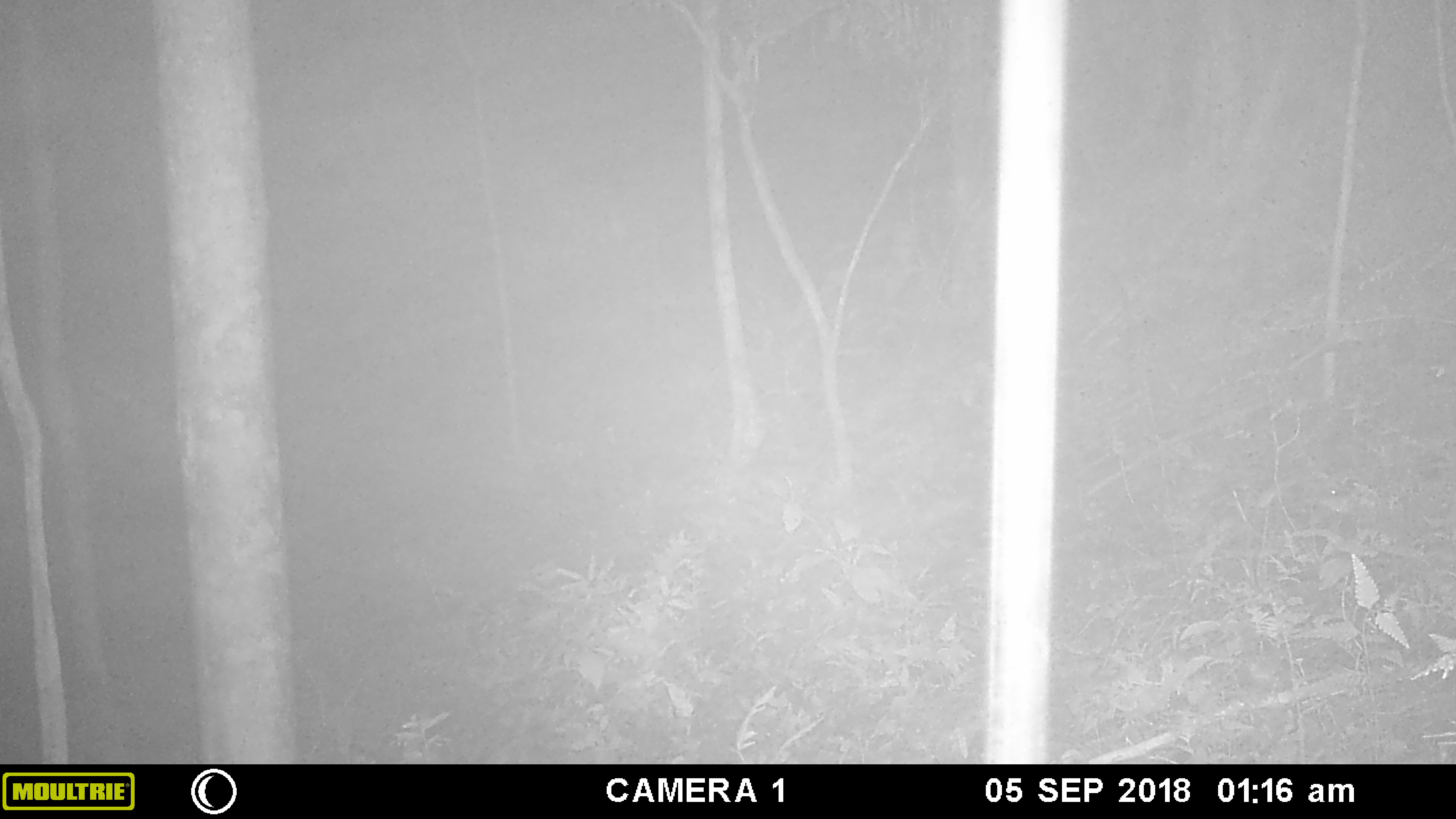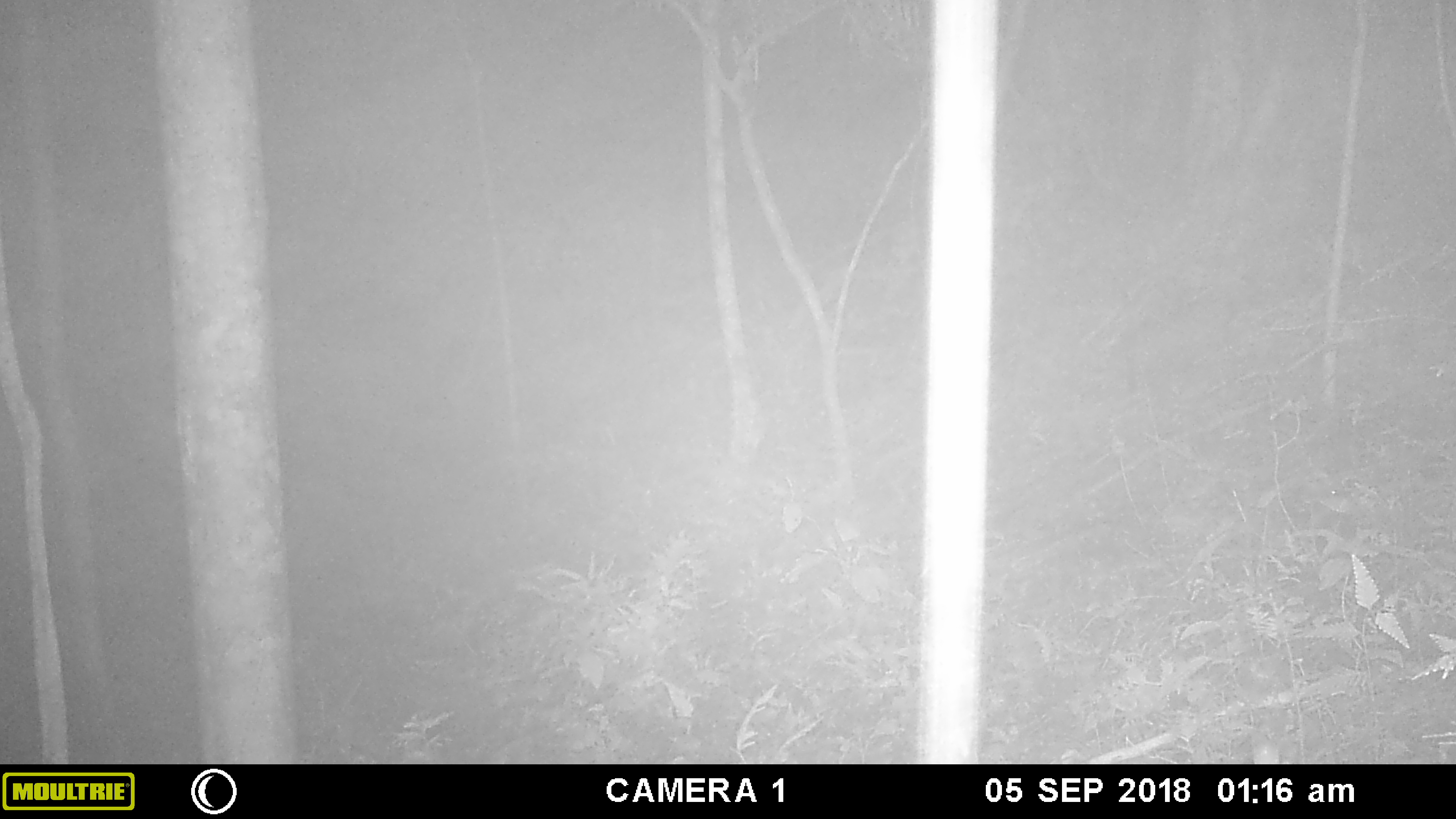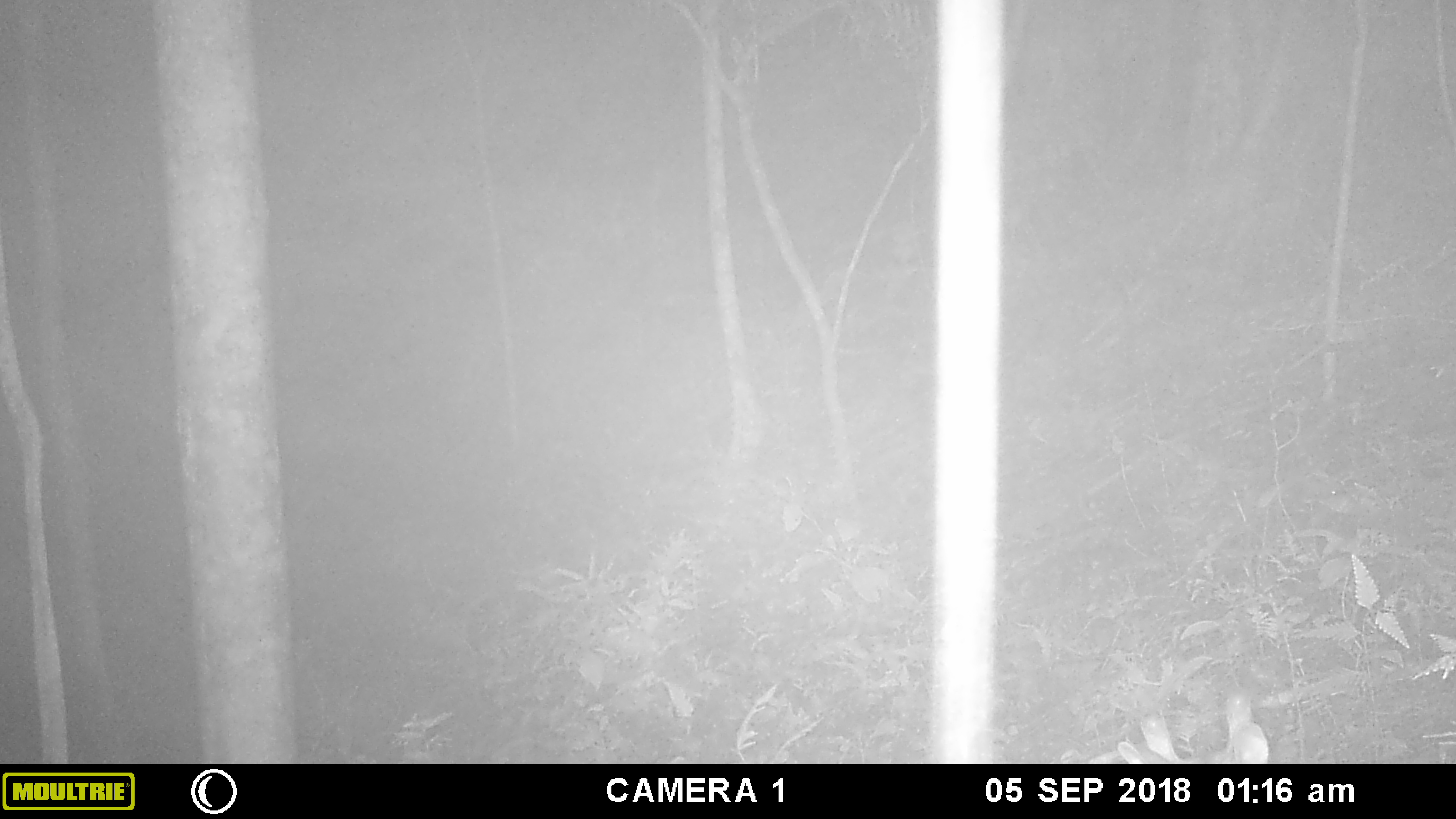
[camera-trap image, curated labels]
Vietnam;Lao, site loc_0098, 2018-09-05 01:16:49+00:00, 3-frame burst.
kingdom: Animalia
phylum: Chordata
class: Mammalia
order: Artiodactyla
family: Cervidae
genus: Muntiacus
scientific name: Muntiacus vuquangensis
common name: large-antlered muntjac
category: large antlered muntjac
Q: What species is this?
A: Large antlered muntjac (large-antlered muntjac) (Muntiacus vuquangensis).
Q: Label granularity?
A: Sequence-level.